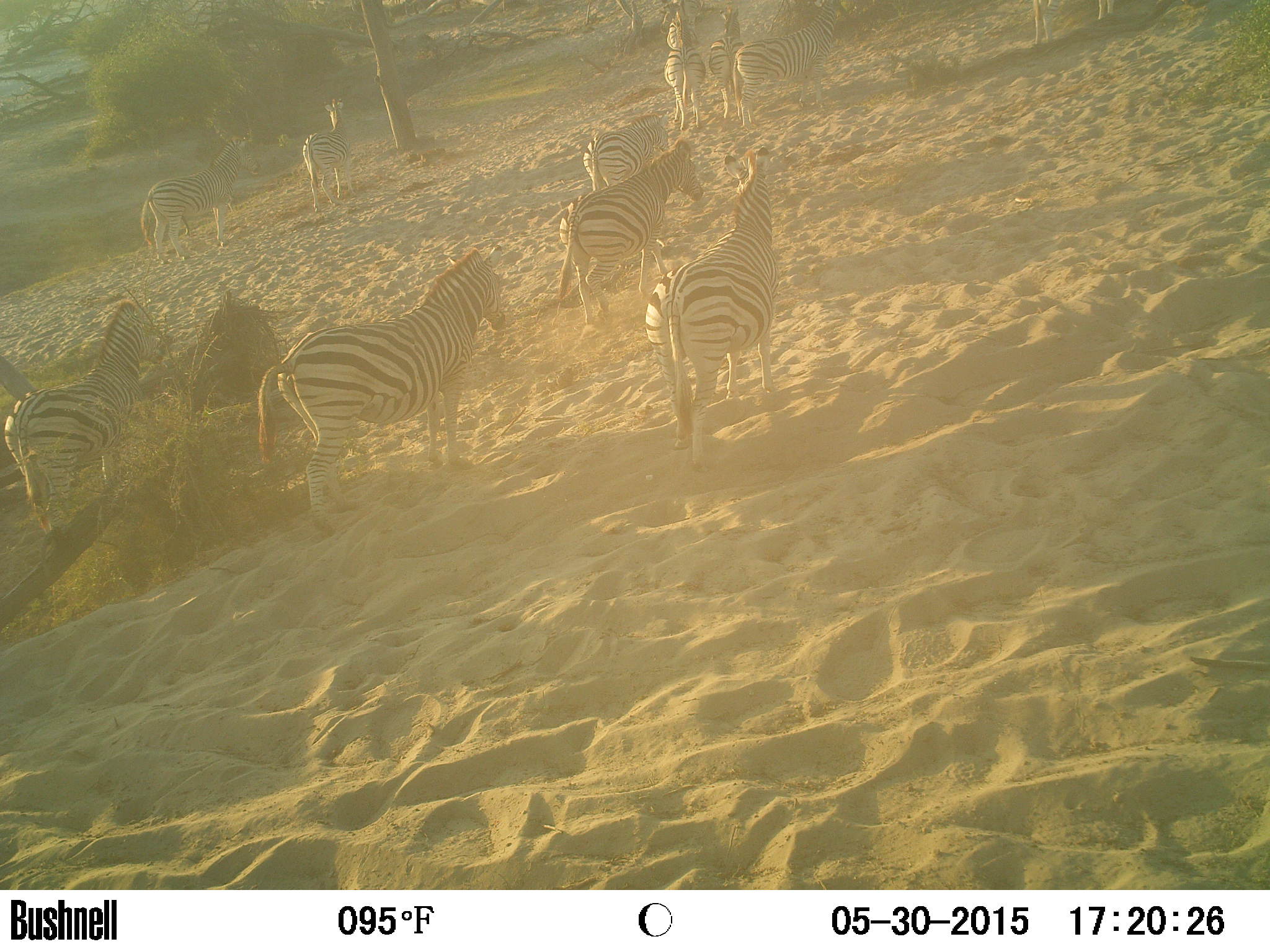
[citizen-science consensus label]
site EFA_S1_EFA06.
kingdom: Animalia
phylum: Chordata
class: Mammalia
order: Perissodactyla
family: Equidae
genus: Equus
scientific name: Equus quagga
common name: plains zebra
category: zebraplains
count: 11-50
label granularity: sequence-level